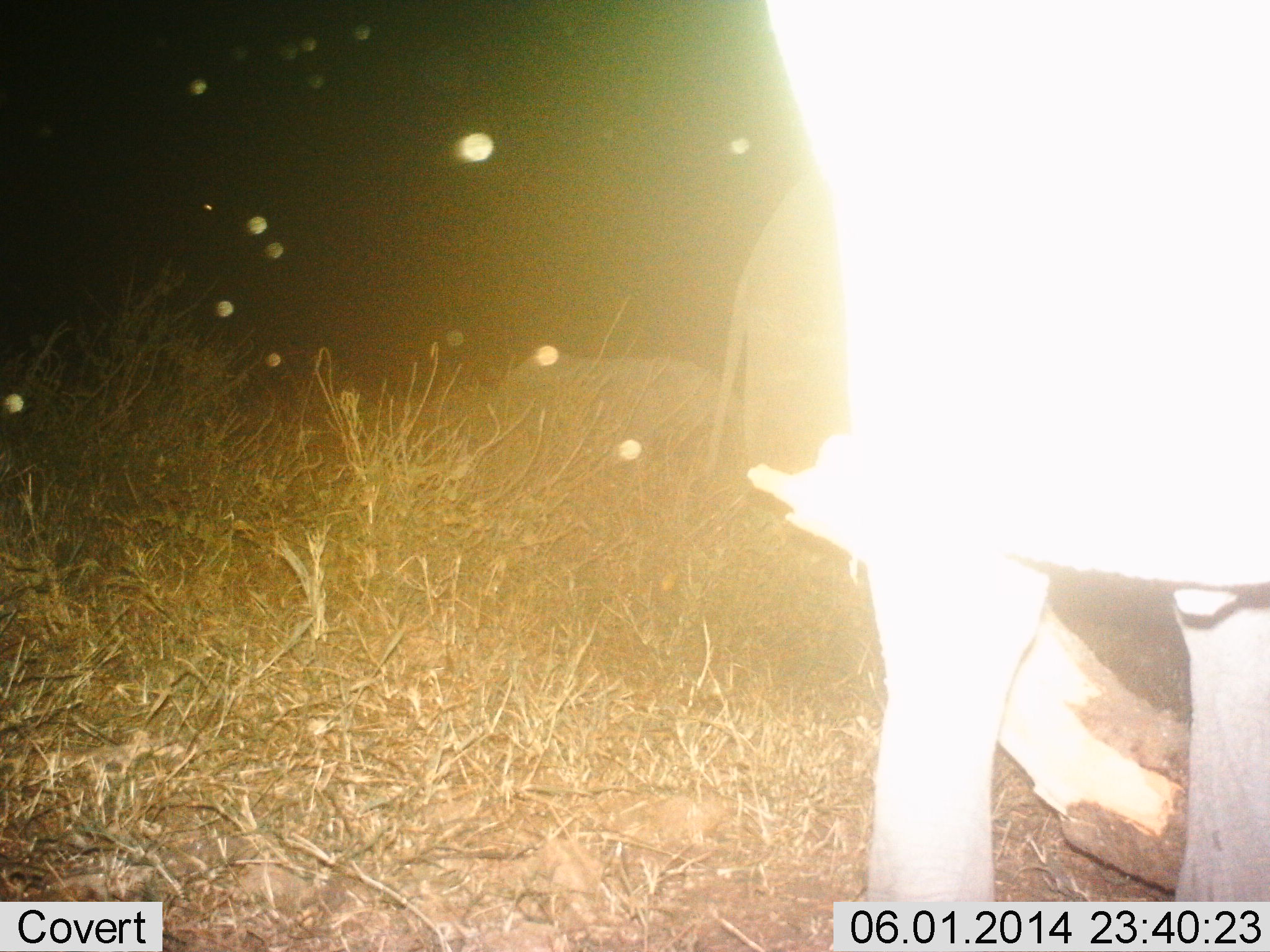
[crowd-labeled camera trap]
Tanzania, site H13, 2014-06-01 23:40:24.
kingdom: Animalia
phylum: Chordata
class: Mammalia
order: Proboscidea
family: Elephantidae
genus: Loxodonta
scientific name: Loxodonta africana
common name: african bush elephant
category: elephant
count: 2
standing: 100%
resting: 0%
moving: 0%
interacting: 0%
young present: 0%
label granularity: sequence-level